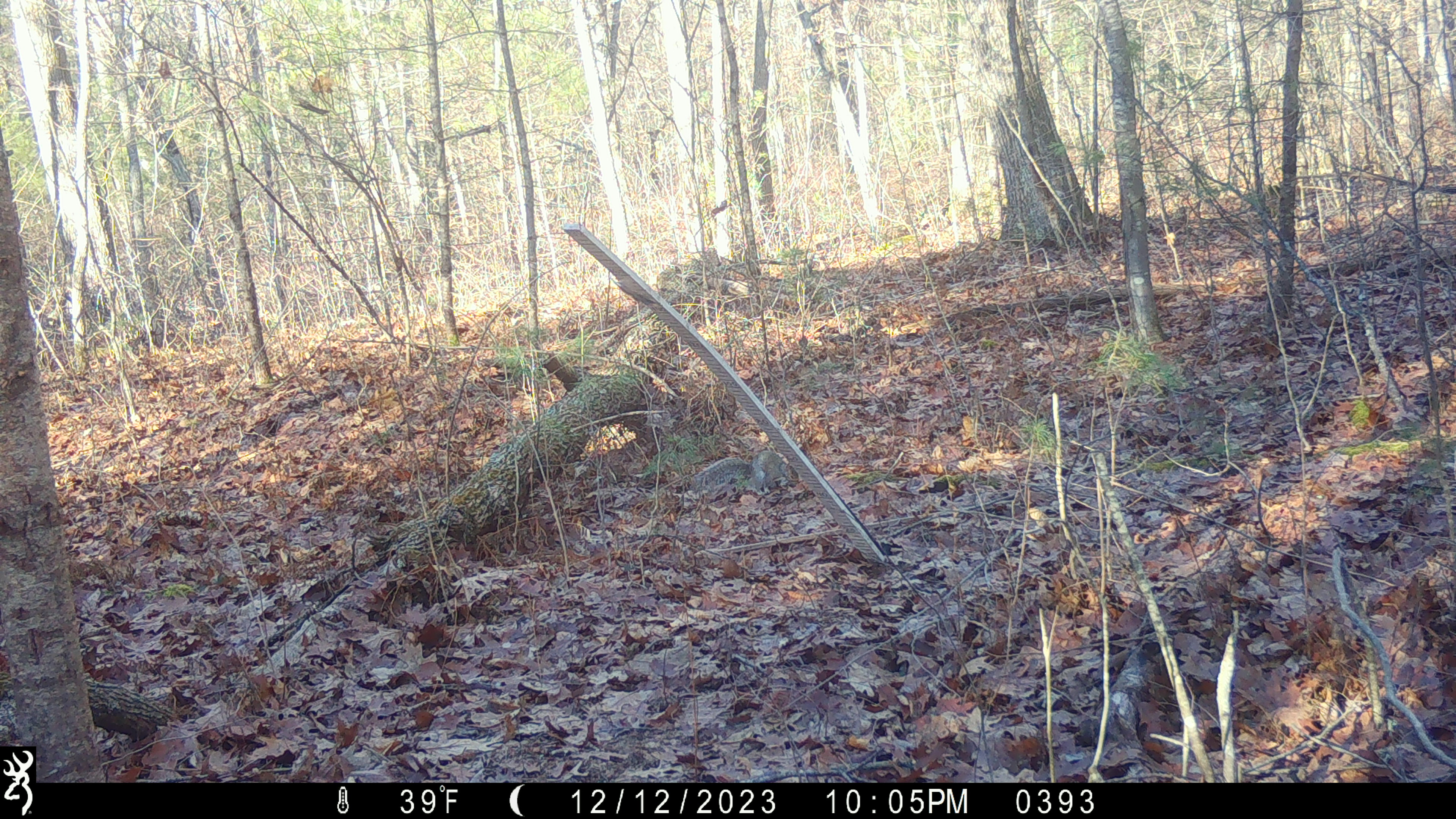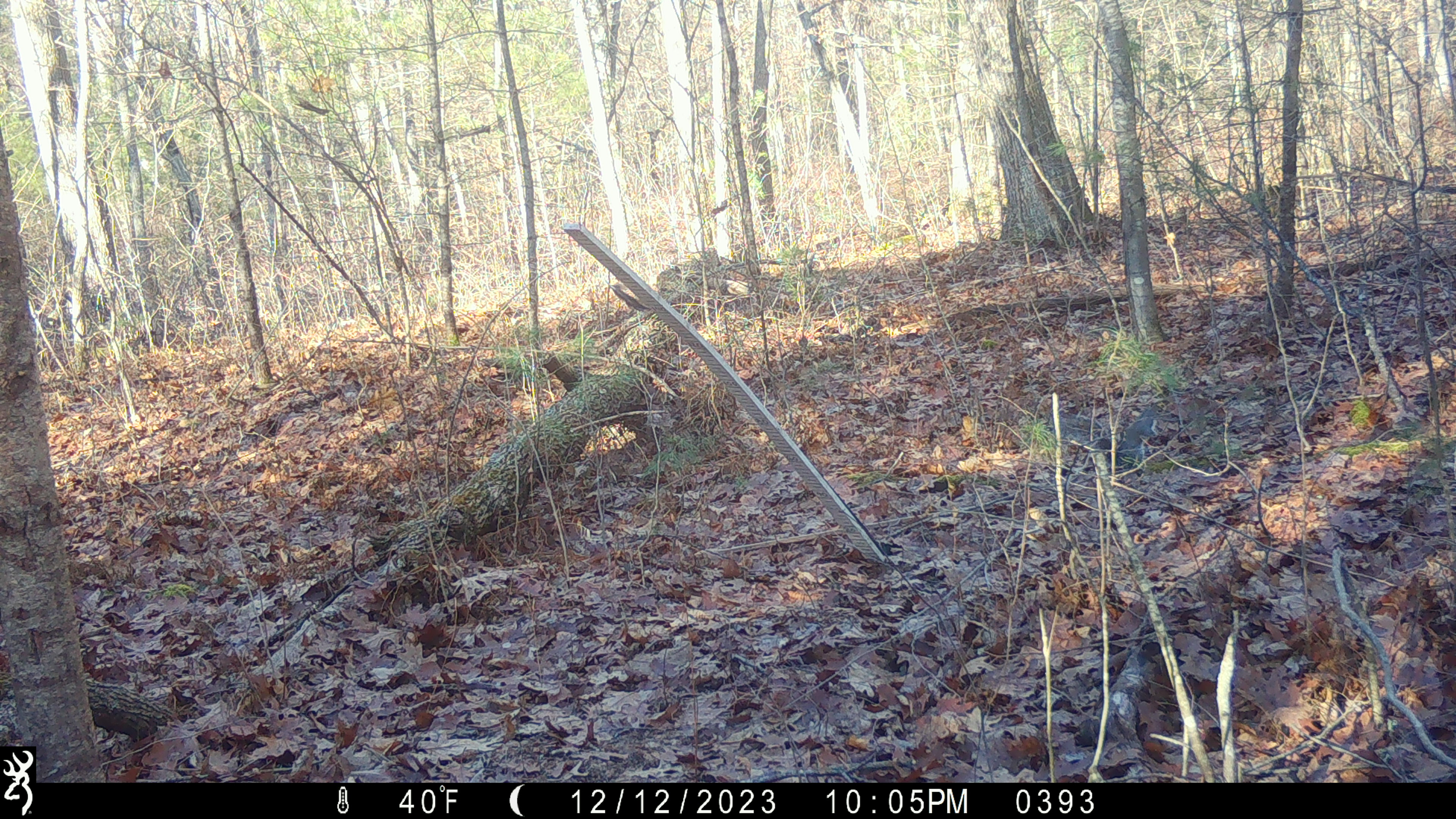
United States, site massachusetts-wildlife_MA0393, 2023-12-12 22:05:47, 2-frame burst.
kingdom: Animalia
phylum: Chordata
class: Mammalia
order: Rodentia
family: Sciuridae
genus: Sciurus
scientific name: Sciurus carolinensis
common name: gray squirrel